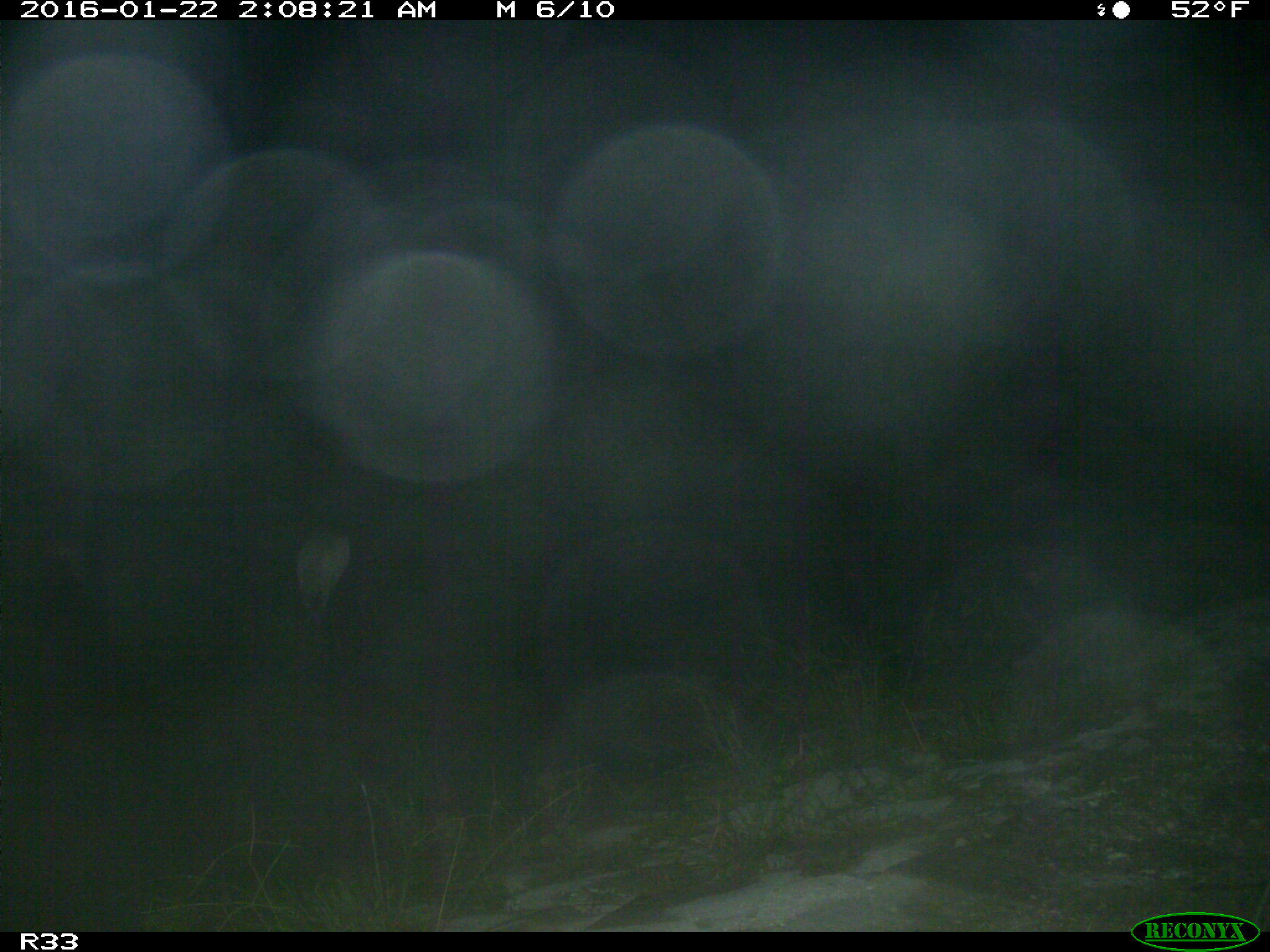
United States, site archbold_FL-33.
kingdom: Animalia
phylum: Chordata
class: Aves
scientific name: Aves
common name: birds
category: unidentified bird